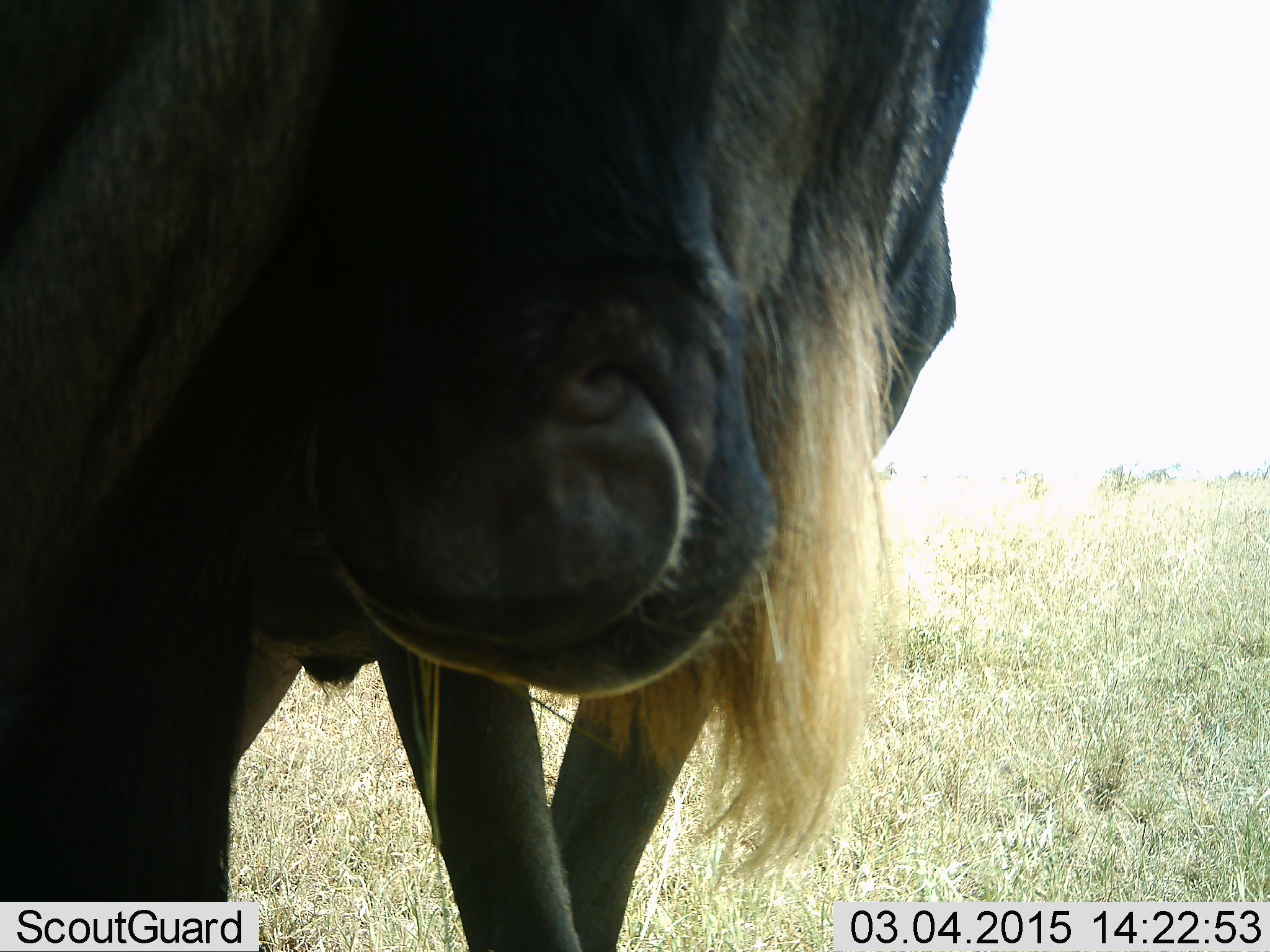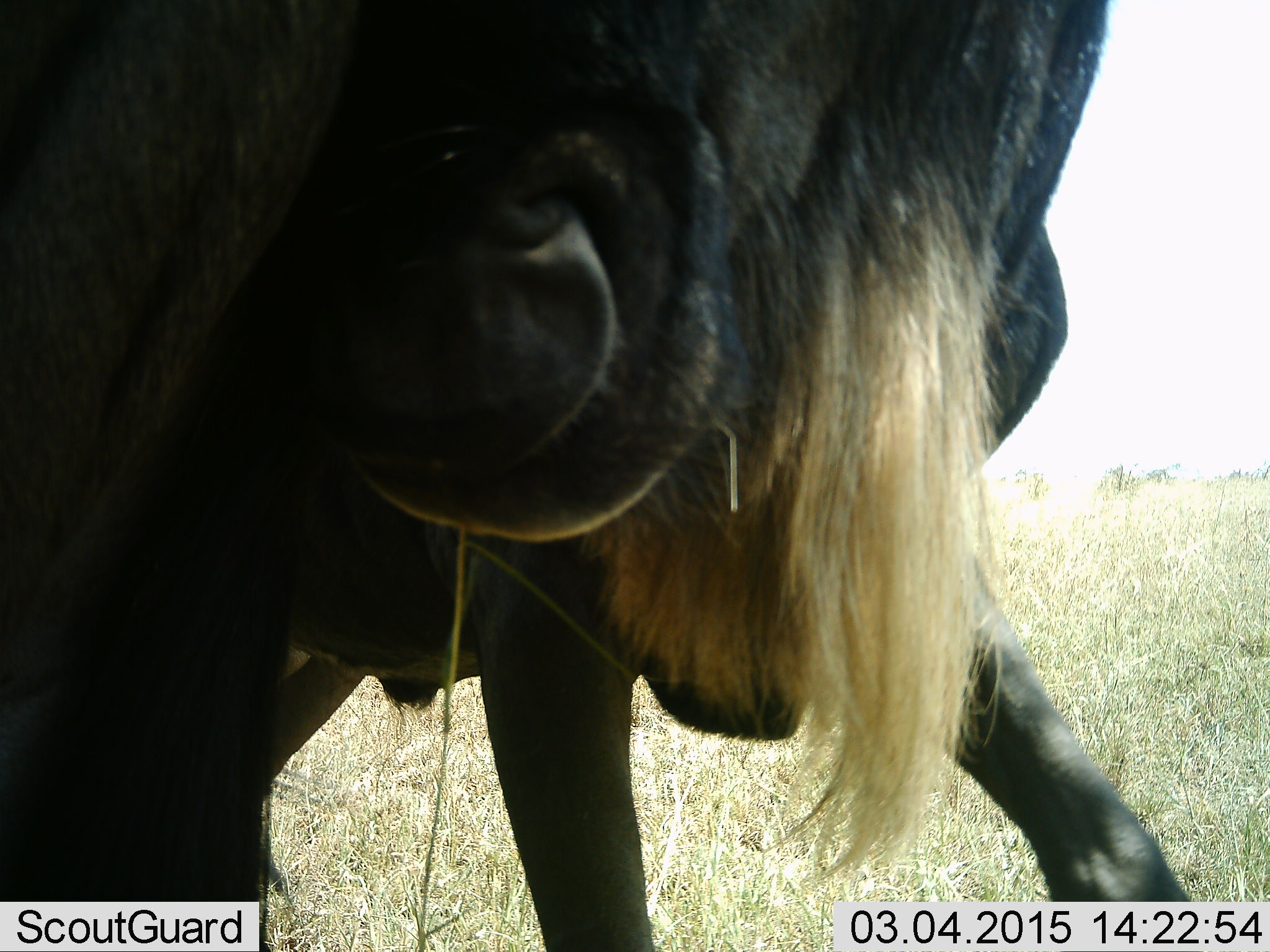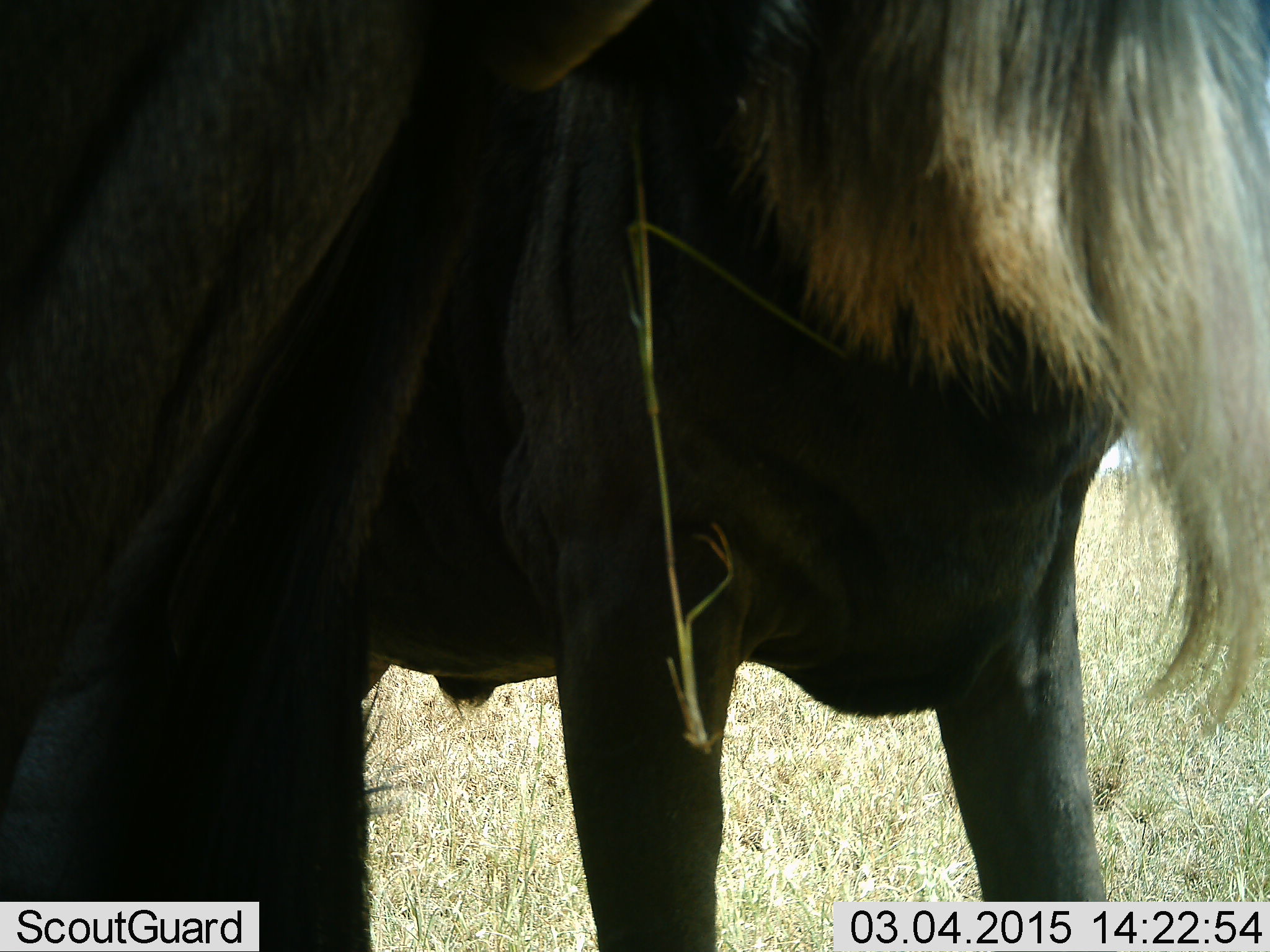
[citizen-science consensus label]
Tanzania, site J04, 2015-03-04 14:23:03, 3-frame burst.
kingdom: Animalia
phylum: Chordata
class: Mammalia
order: Artiodactyla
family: Bovidae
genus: Connochaetes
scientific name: Connochaetes taurinus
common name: blue wildebeest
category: wildebeest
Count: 1.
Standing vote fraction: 50%.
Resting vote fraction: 0%.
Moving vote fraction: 20%.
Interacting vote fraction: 30%.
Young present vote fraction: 0%.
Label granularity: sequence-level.